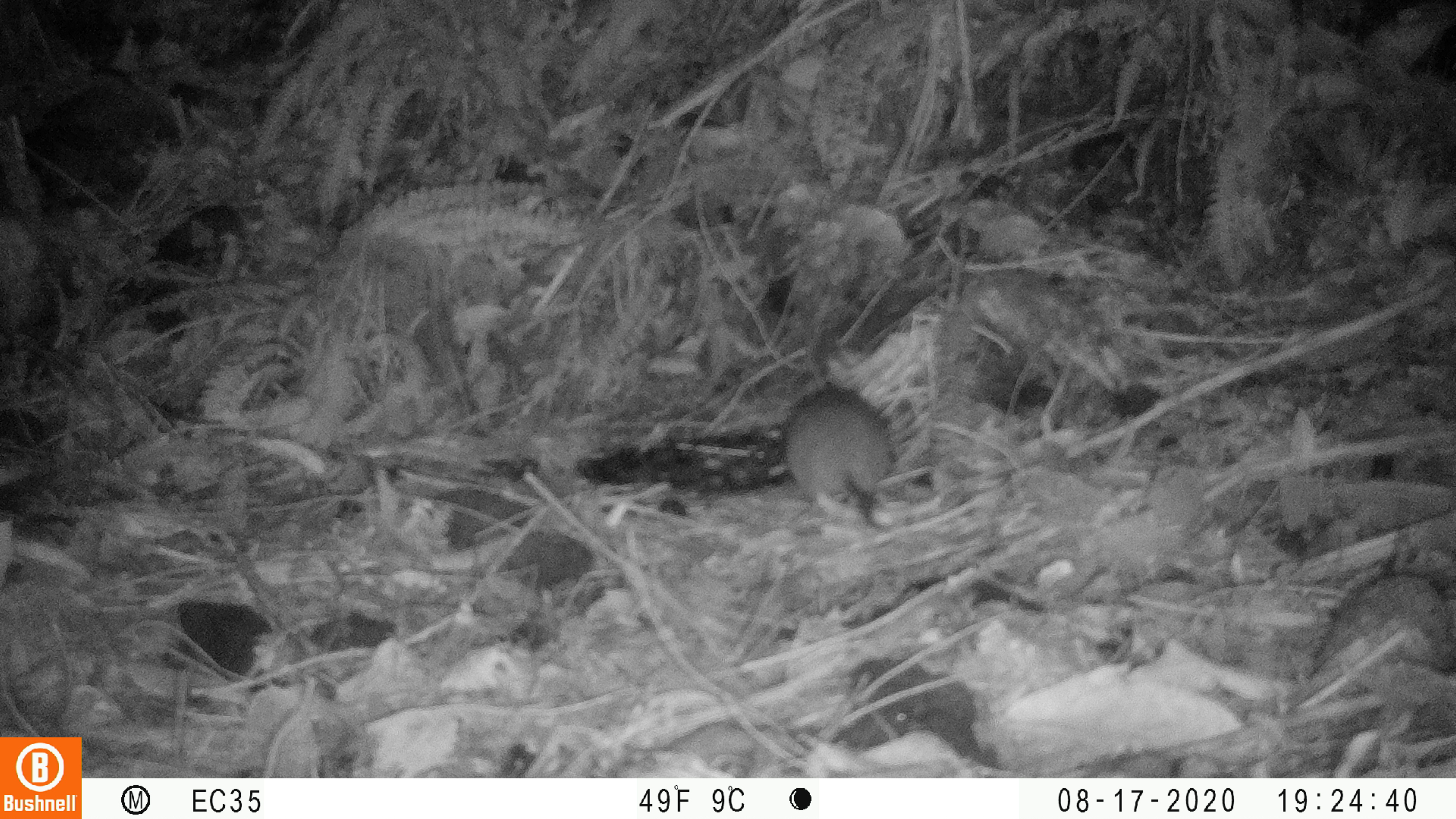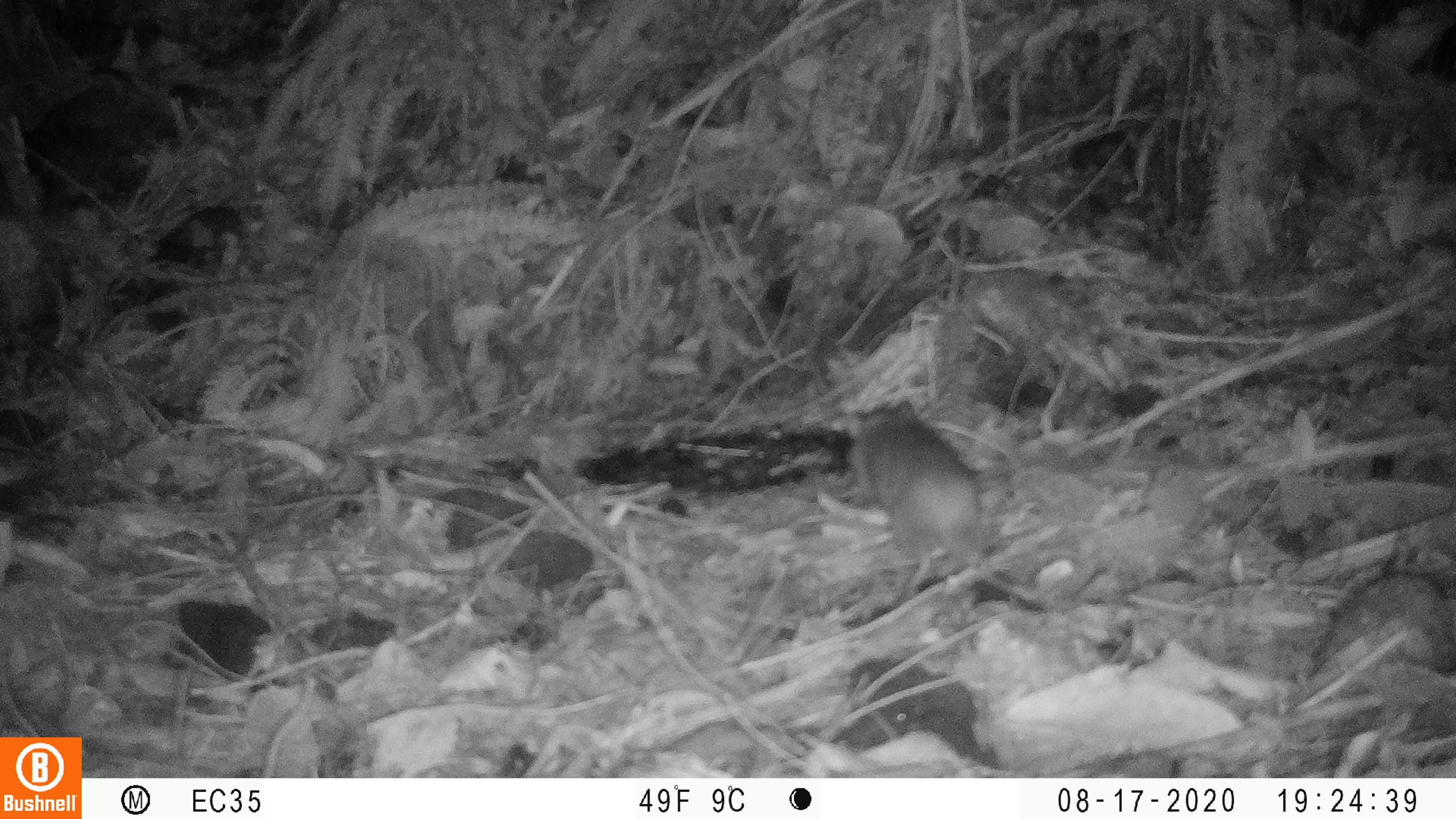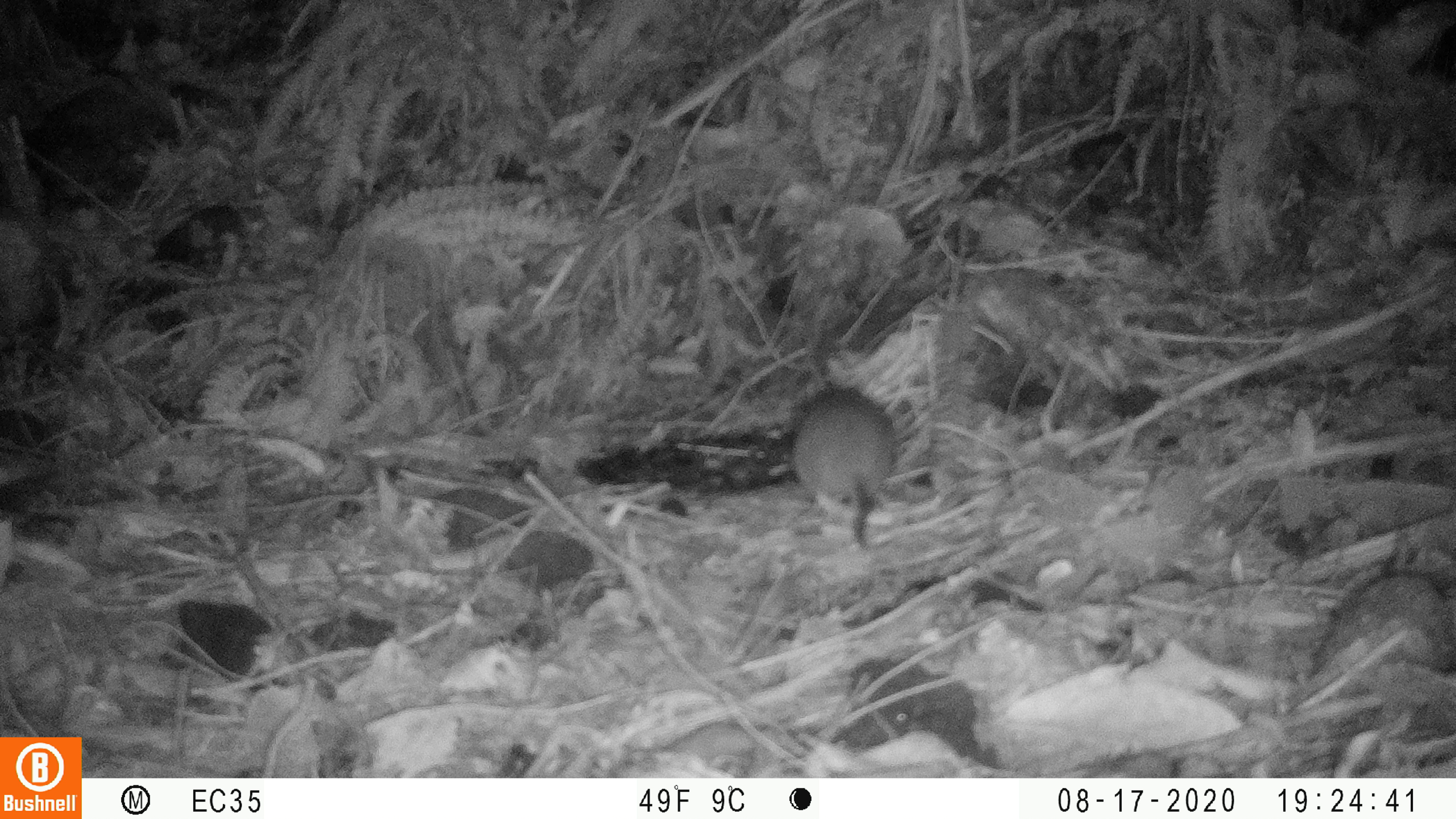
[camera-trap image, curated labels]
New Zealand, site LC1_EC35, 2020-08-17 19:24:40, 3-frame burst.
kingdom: Animalia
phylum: Chordata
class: Mammalia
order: Rodentia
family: Muridae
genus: Rattus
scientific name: Rattus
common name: rat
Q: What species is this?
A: Rat (Rattus).